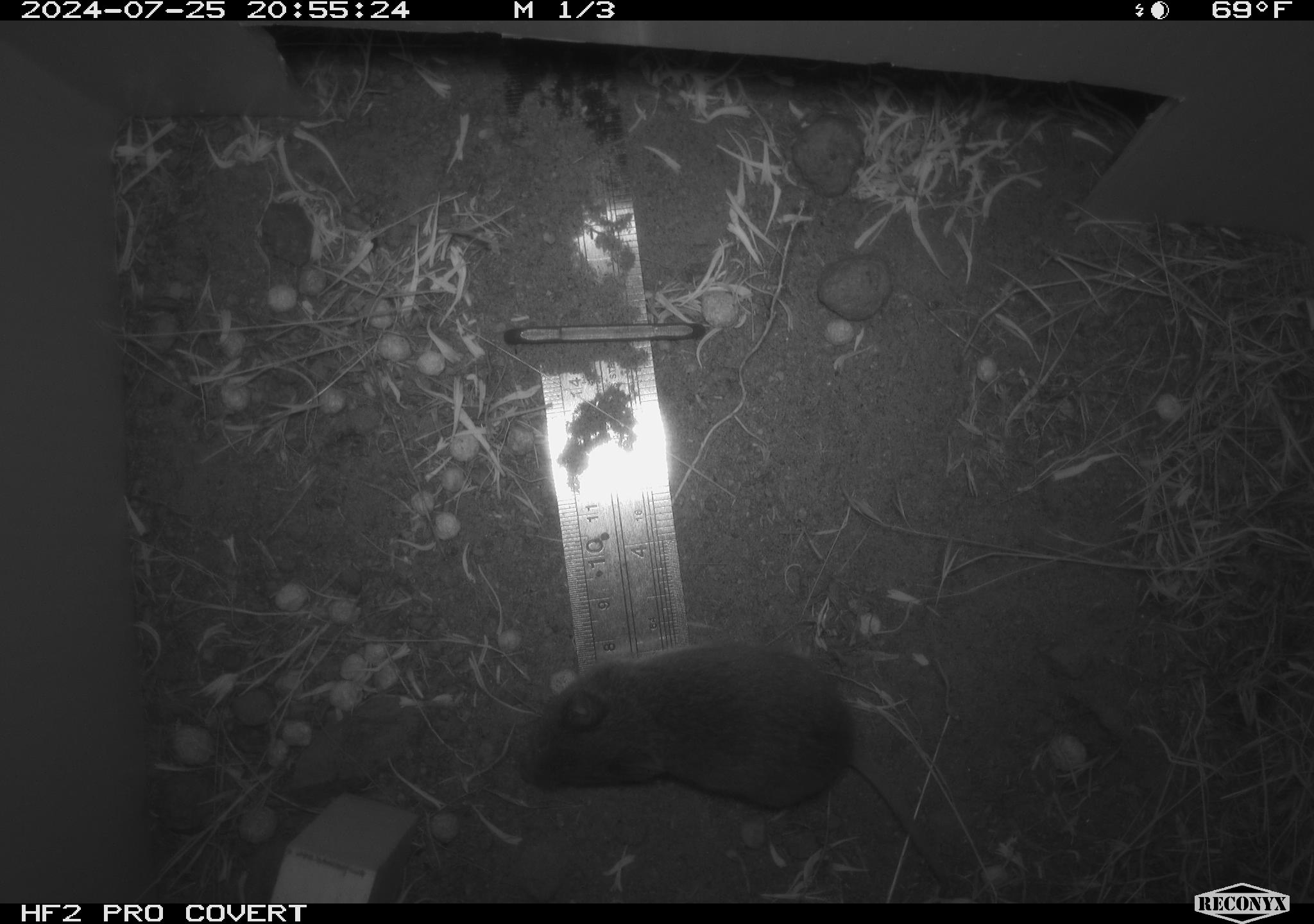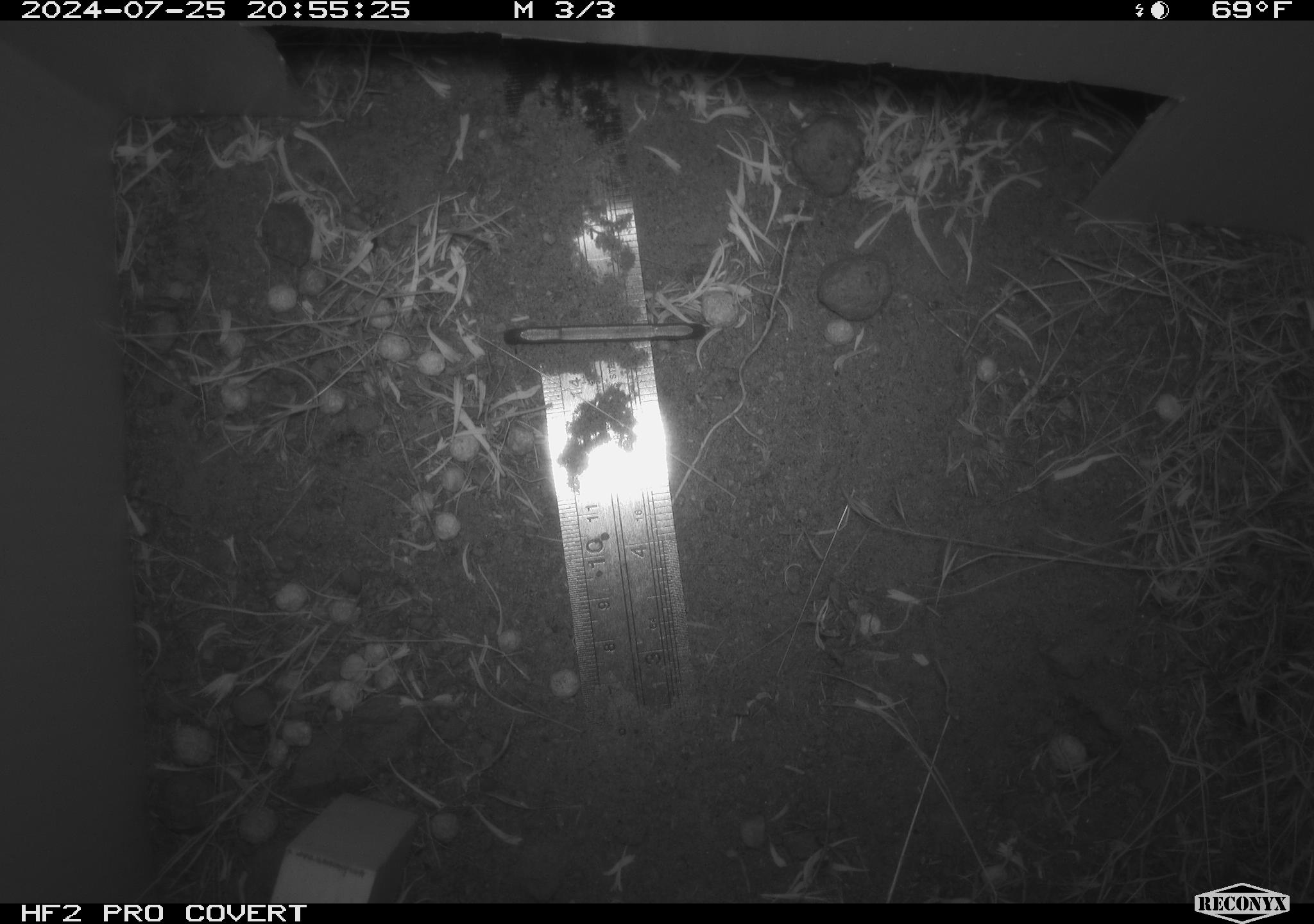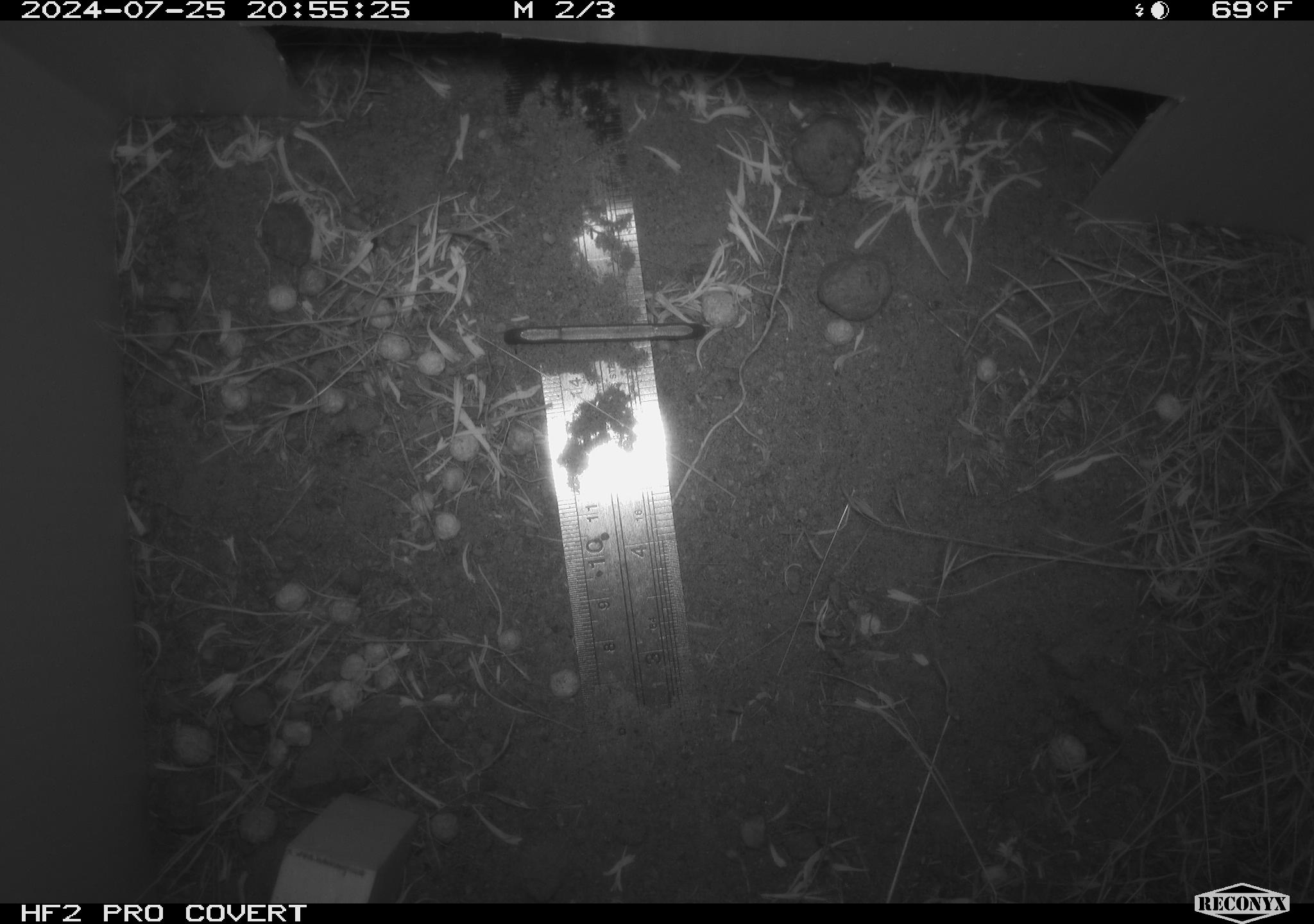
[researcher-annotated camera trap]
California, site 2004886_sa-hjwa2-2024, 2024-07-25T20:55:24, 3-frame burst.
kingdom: Animalia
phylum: Chordata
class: Mammalia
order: Rodentia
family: Cricetidae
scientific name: Cricetidae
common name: hamsters, voles, lemmings, and allies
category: cricetidae family